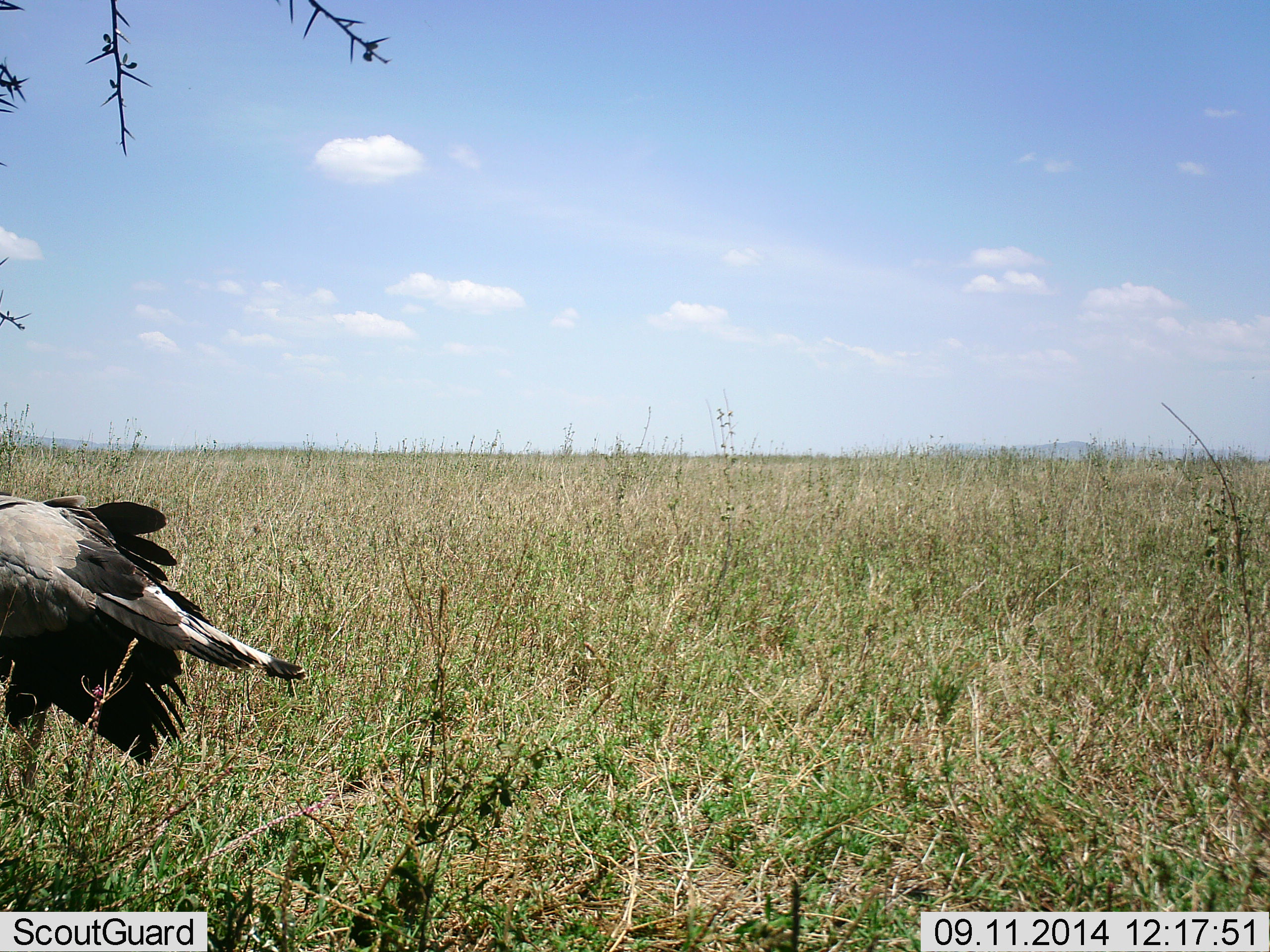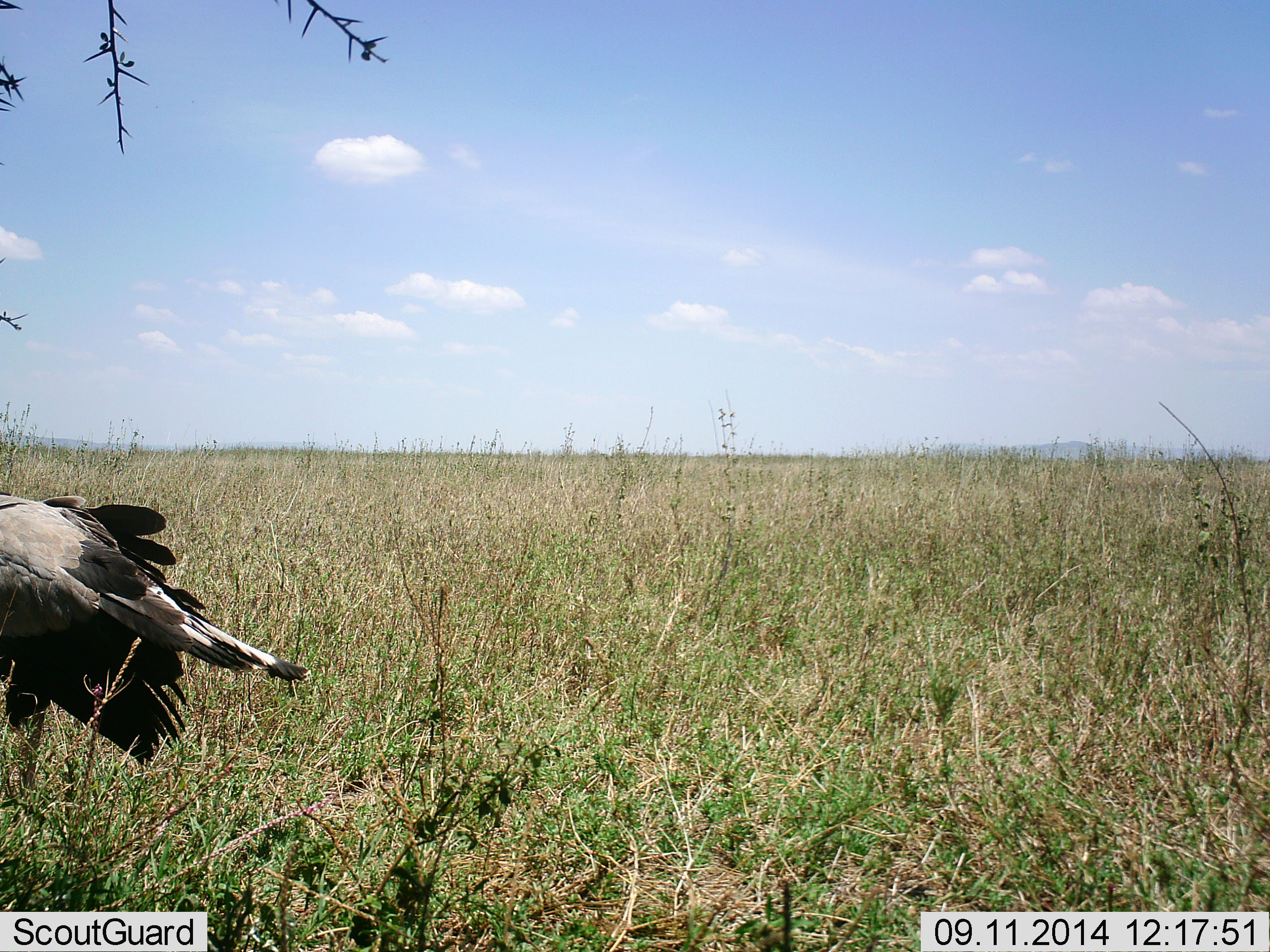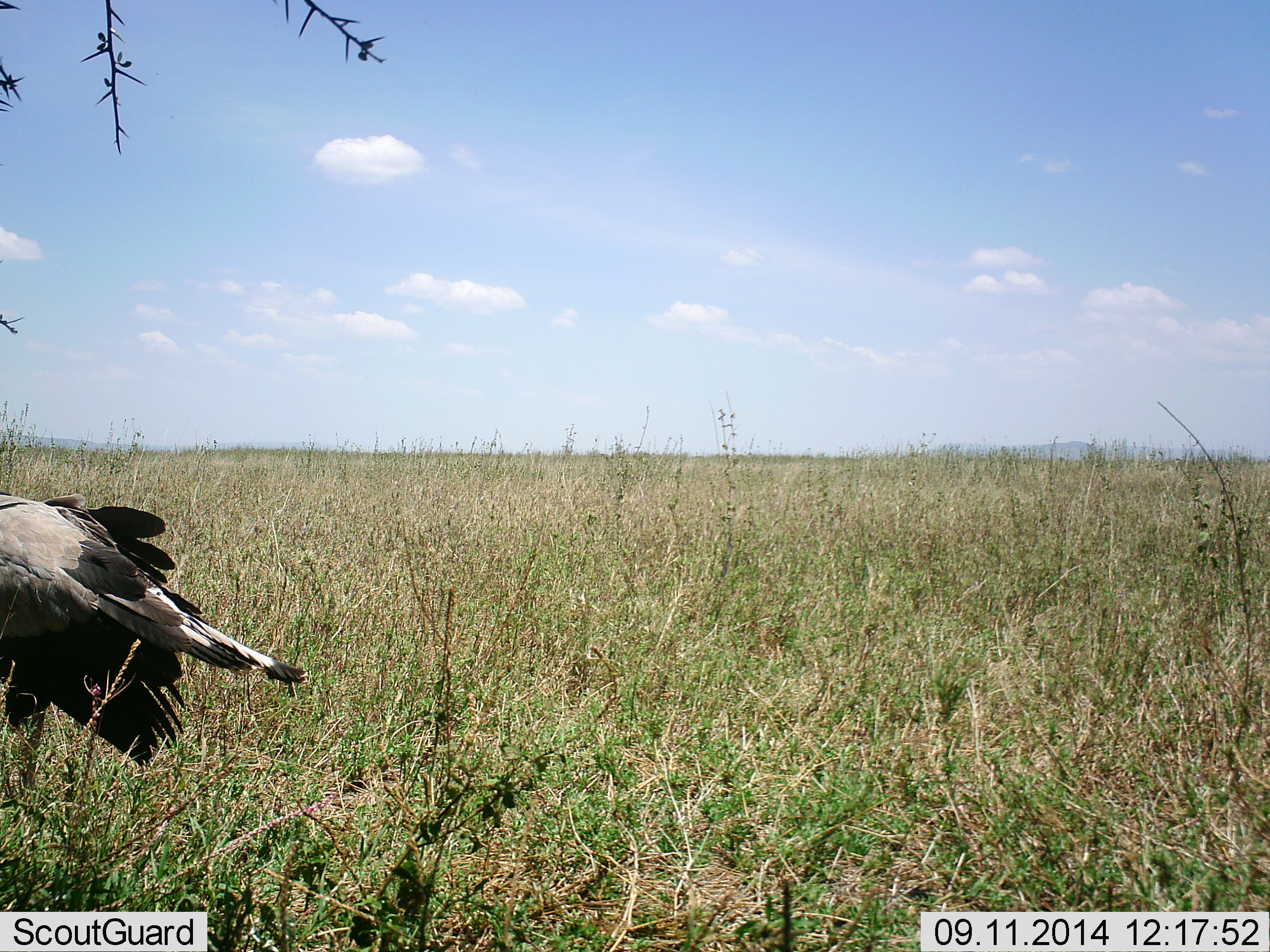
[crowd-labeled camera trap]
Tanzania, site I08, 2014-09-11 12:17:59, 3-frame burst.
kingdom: Animalia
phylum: Chordata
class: Aves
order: Accipitriformes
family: Sagittariidae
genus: Sagittarius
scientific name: Sagittarius serpentarius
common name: secretary bird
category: secretarybird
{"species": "secretarybird (secretary bird) (Sagittarius serpentarius)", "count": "1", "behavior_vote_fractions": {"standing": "90%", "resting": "0%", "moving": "10%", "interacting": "0%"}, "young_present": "0%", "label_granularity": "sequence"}